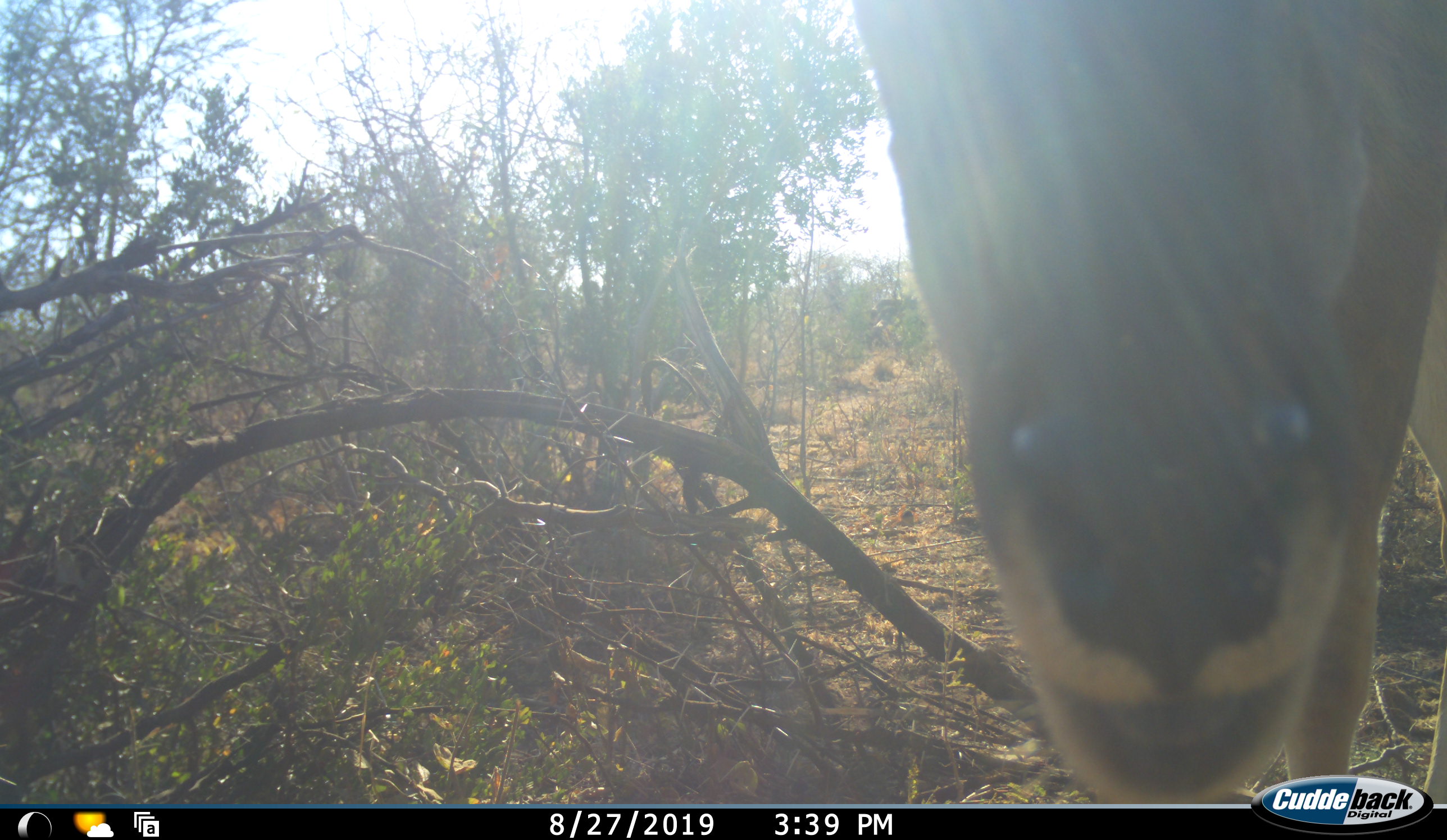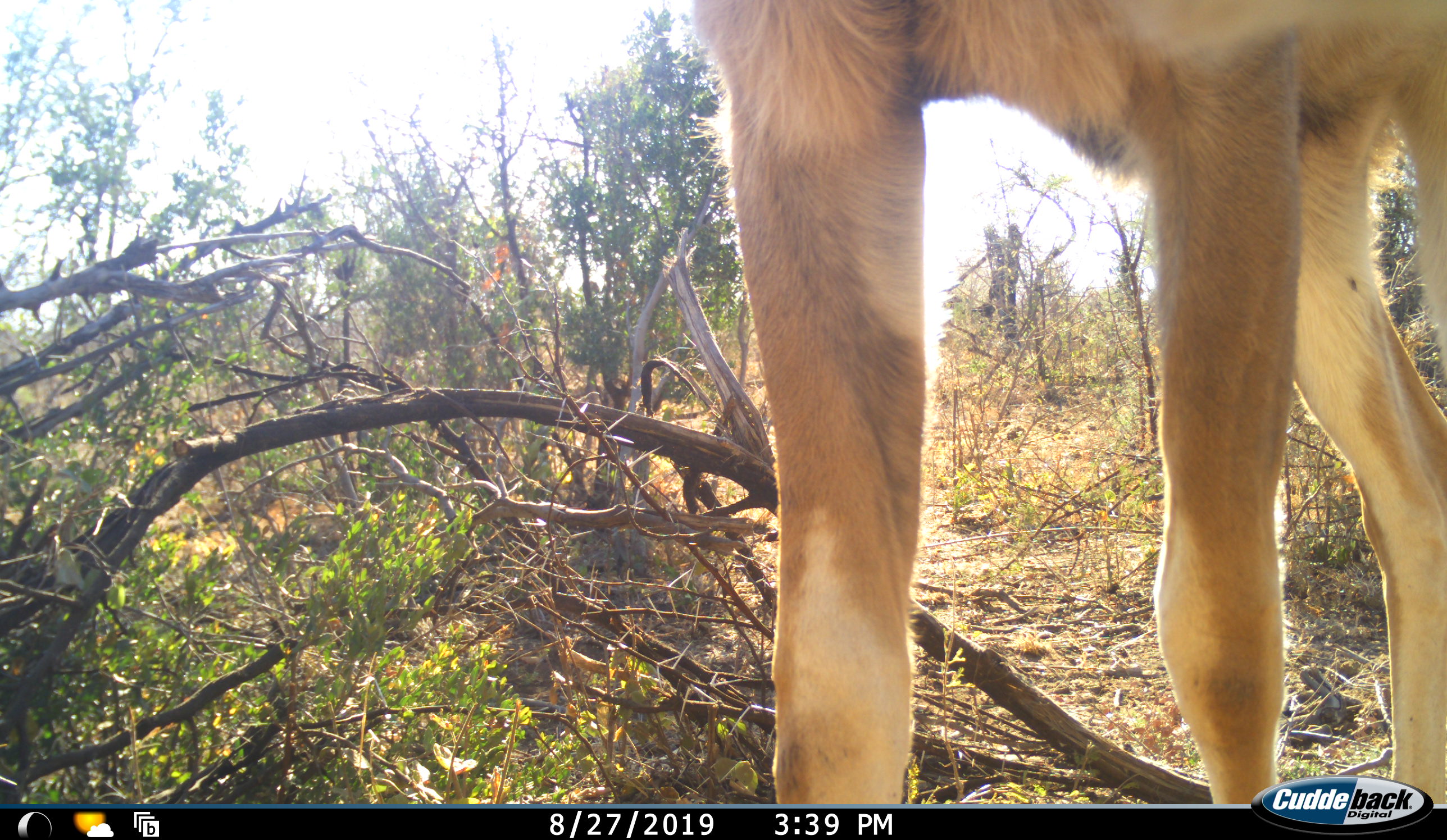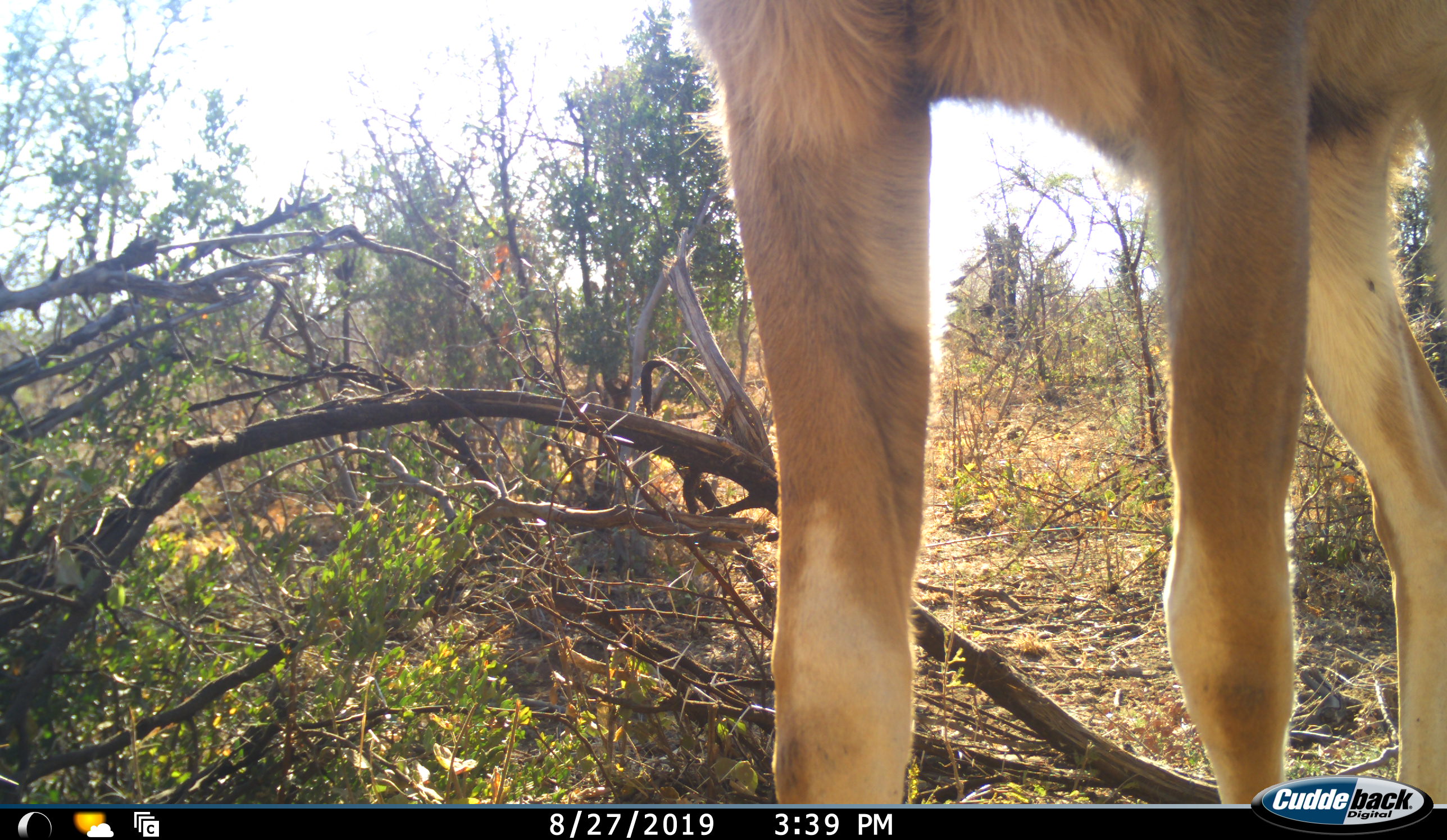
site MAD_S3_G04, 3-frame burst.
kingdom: Animalia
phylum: Chordata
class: Mammalia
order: Artiodactyla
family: Bovidae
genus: Aepyceros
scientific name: Aepyceros melampus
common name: impala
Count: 1.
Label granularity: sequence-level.